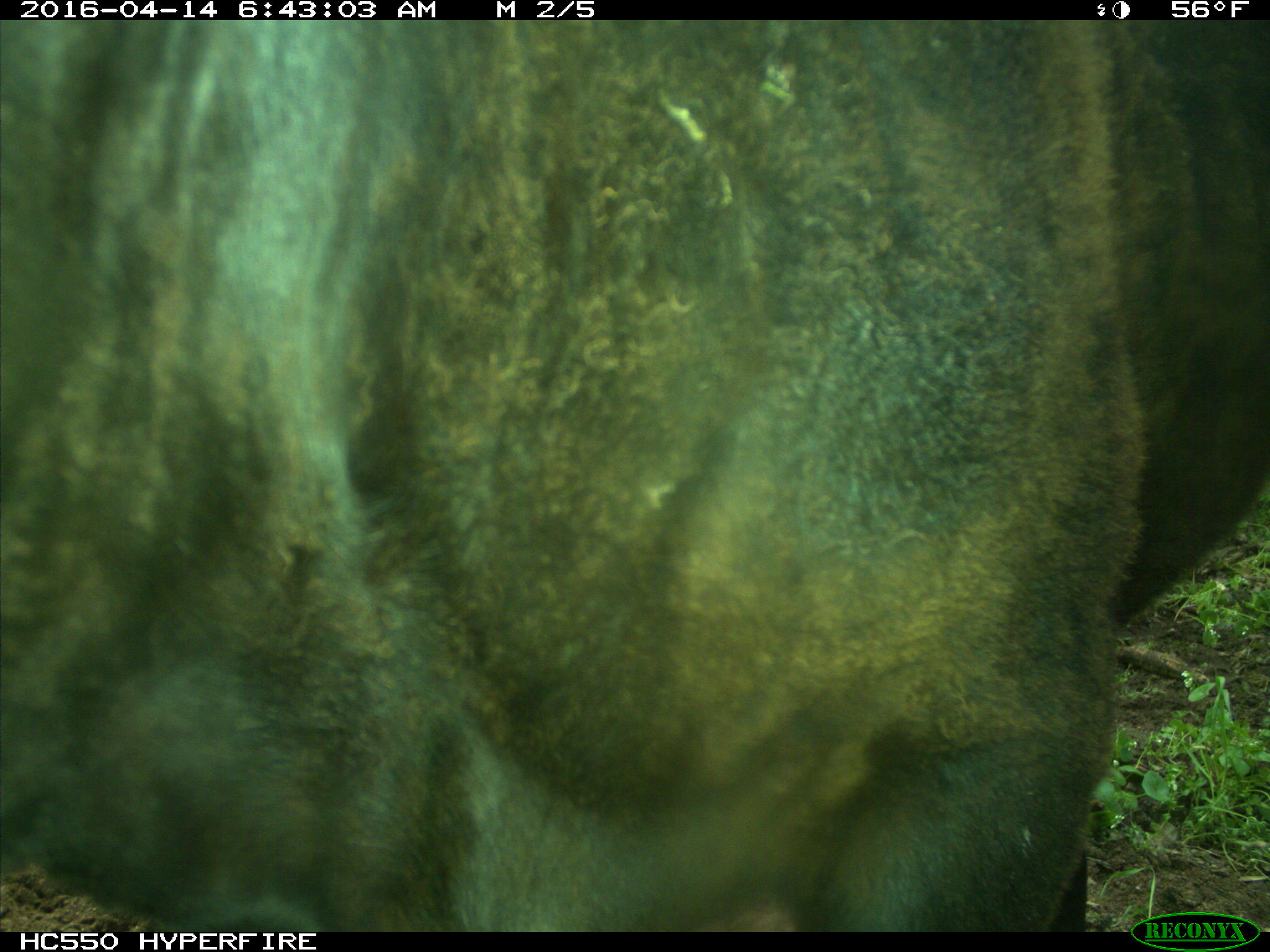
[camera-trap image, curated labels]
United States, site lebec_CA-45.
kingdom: Animalia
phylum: Chordata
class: Mammalia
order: Artiodactyla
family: Bovidae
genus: Bos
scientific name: Bos taurus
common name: domestic cow